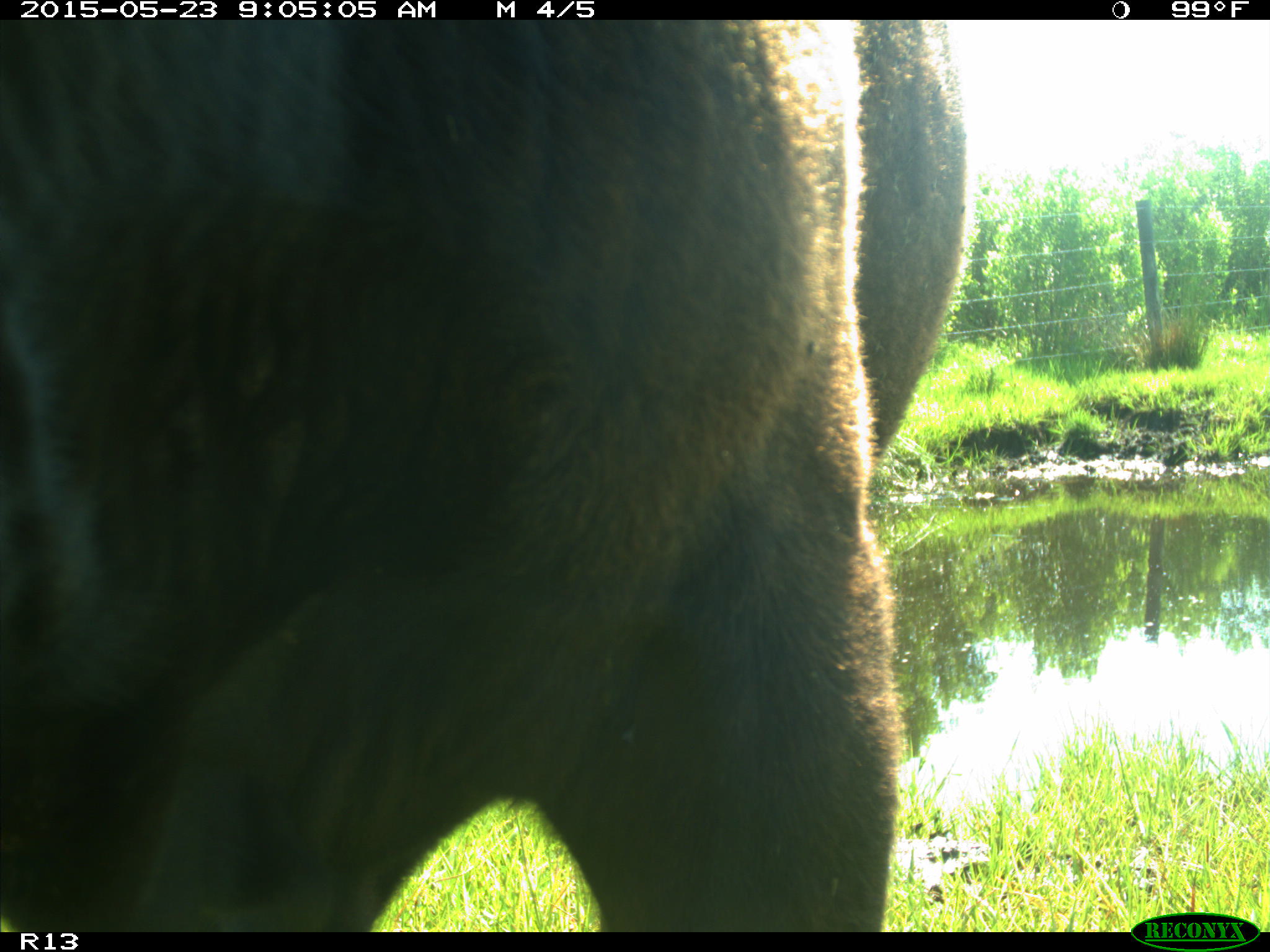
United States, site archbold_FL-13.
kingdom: Animalia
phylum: Chordata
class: Mammalia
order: Artiodactyla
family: Bovidae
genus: Bos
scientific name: Bos taurus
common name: domestic cow